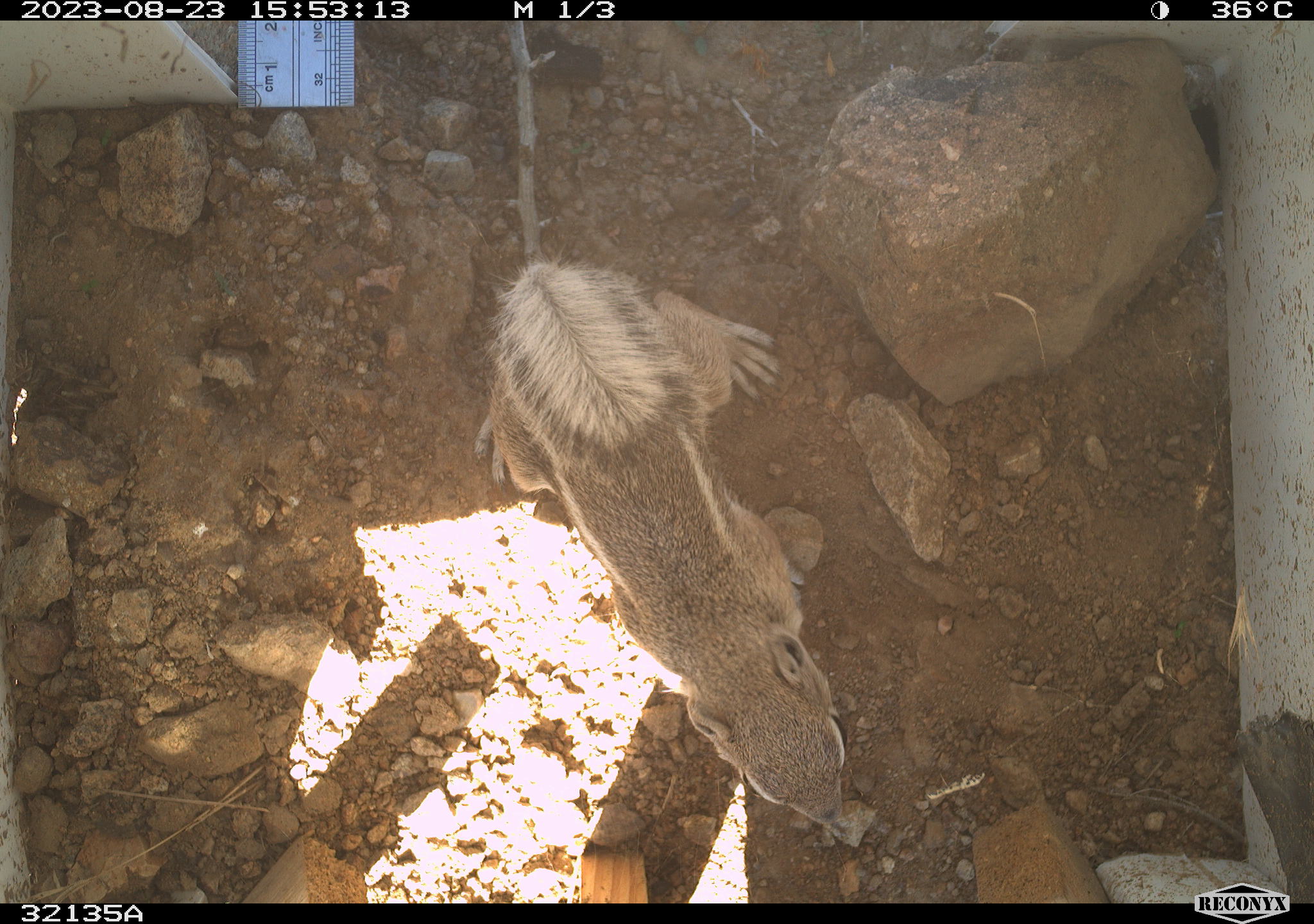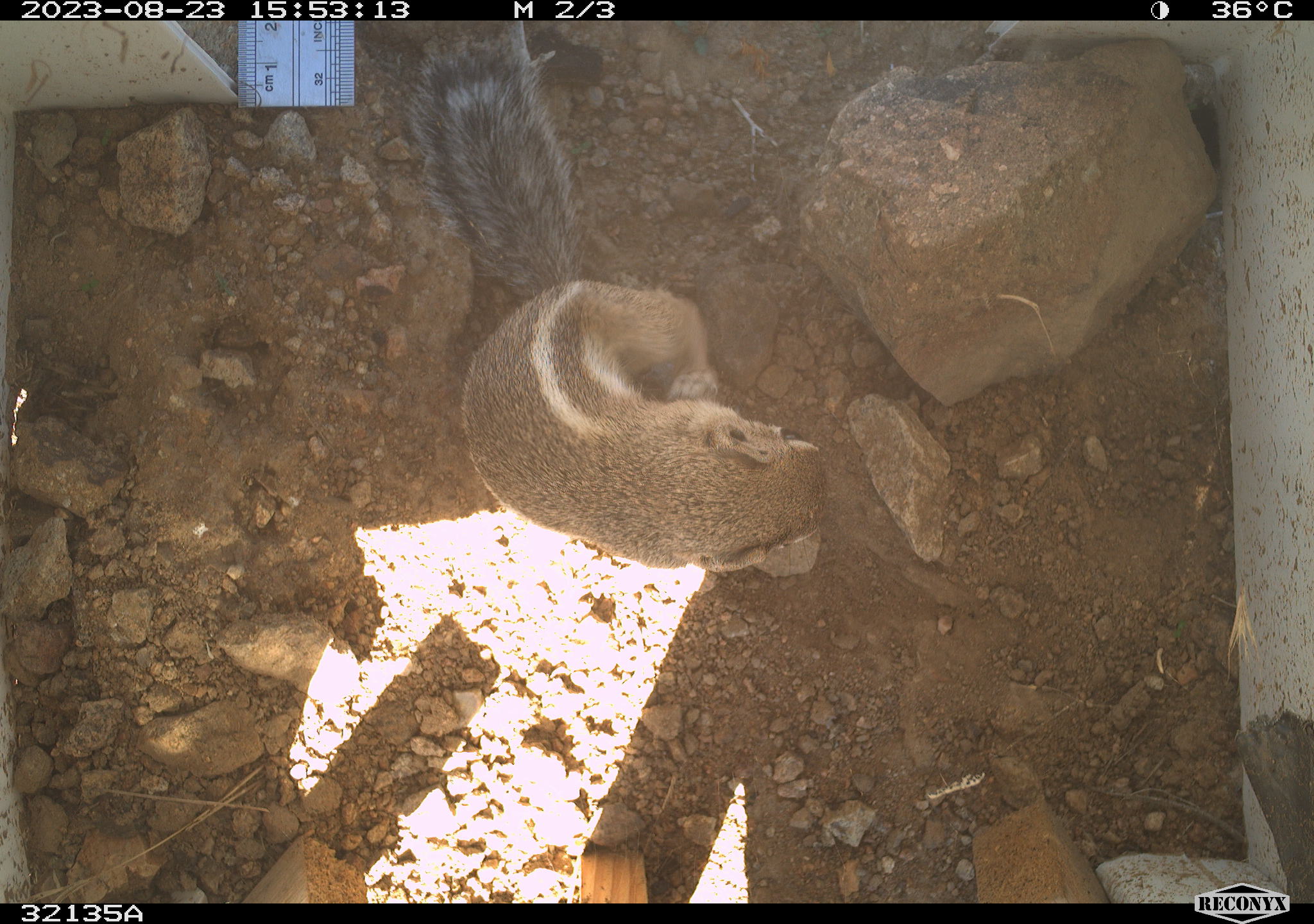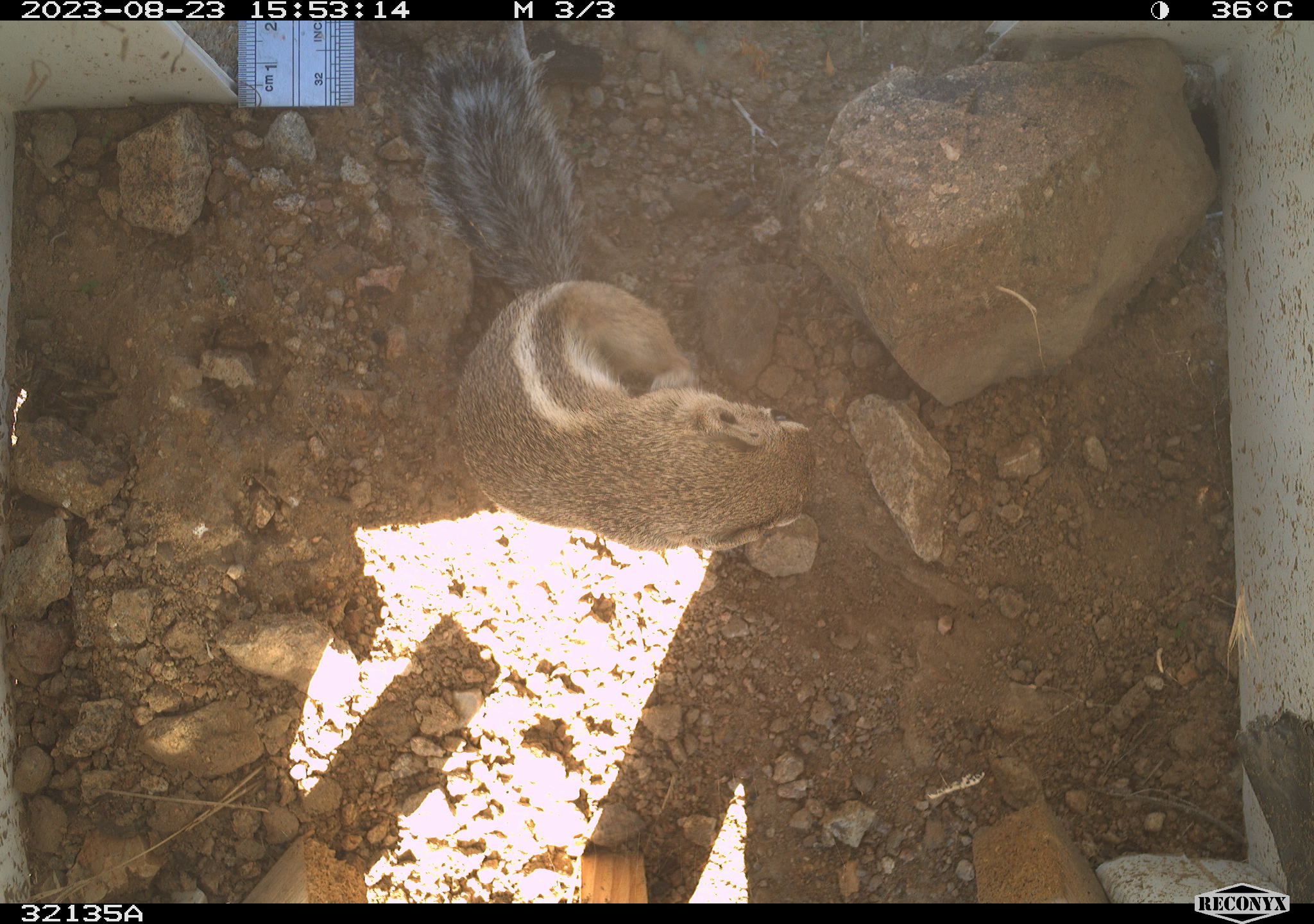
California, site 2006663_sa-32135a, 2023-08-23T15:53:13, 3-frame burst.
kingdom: Animalia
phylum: Chordata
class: Mammalia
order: Rodentia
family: Sciuridae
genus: Ammospermophilus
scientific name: Ammospermophilus leucurus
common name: white-tailed antelope squirrel